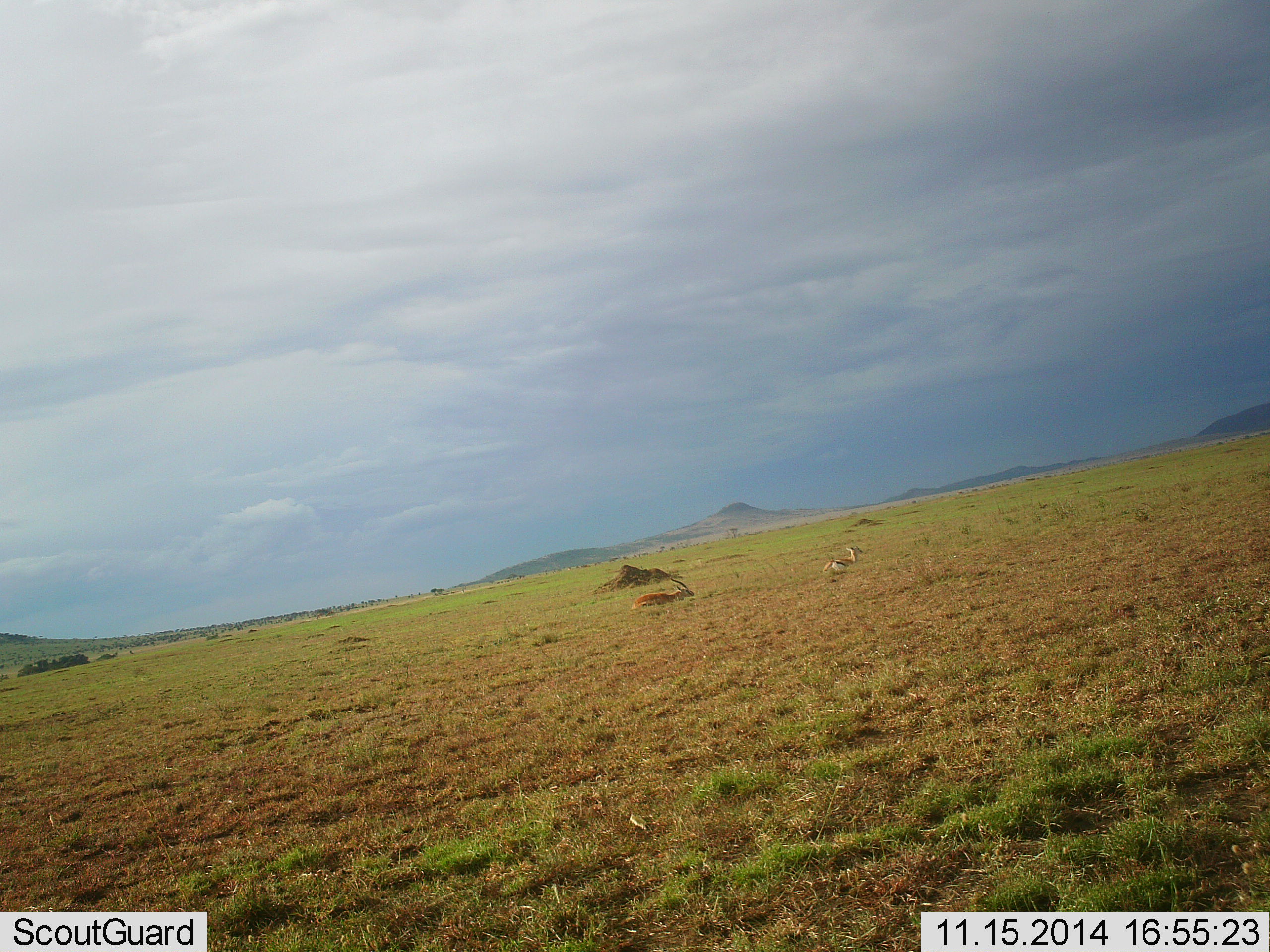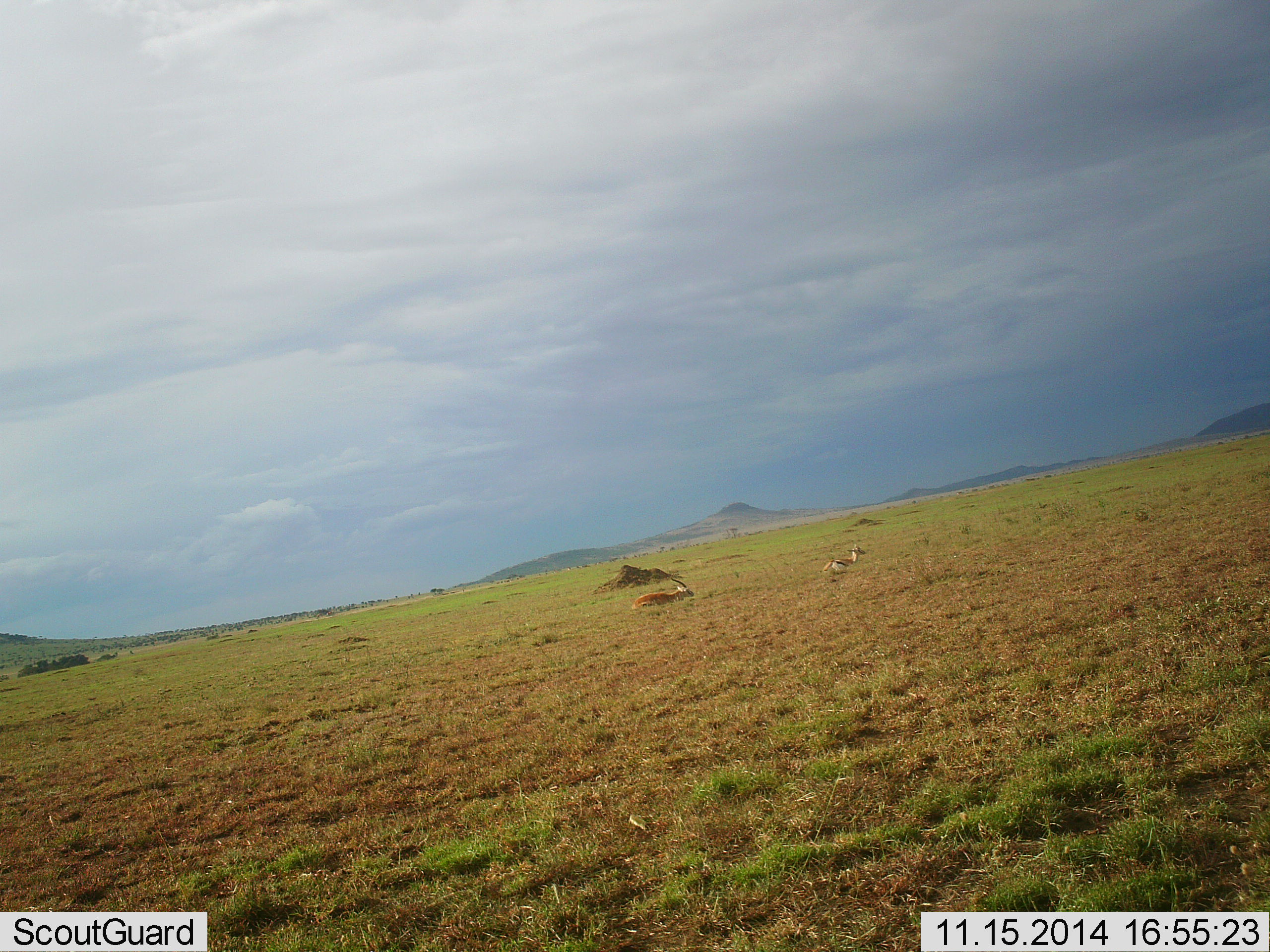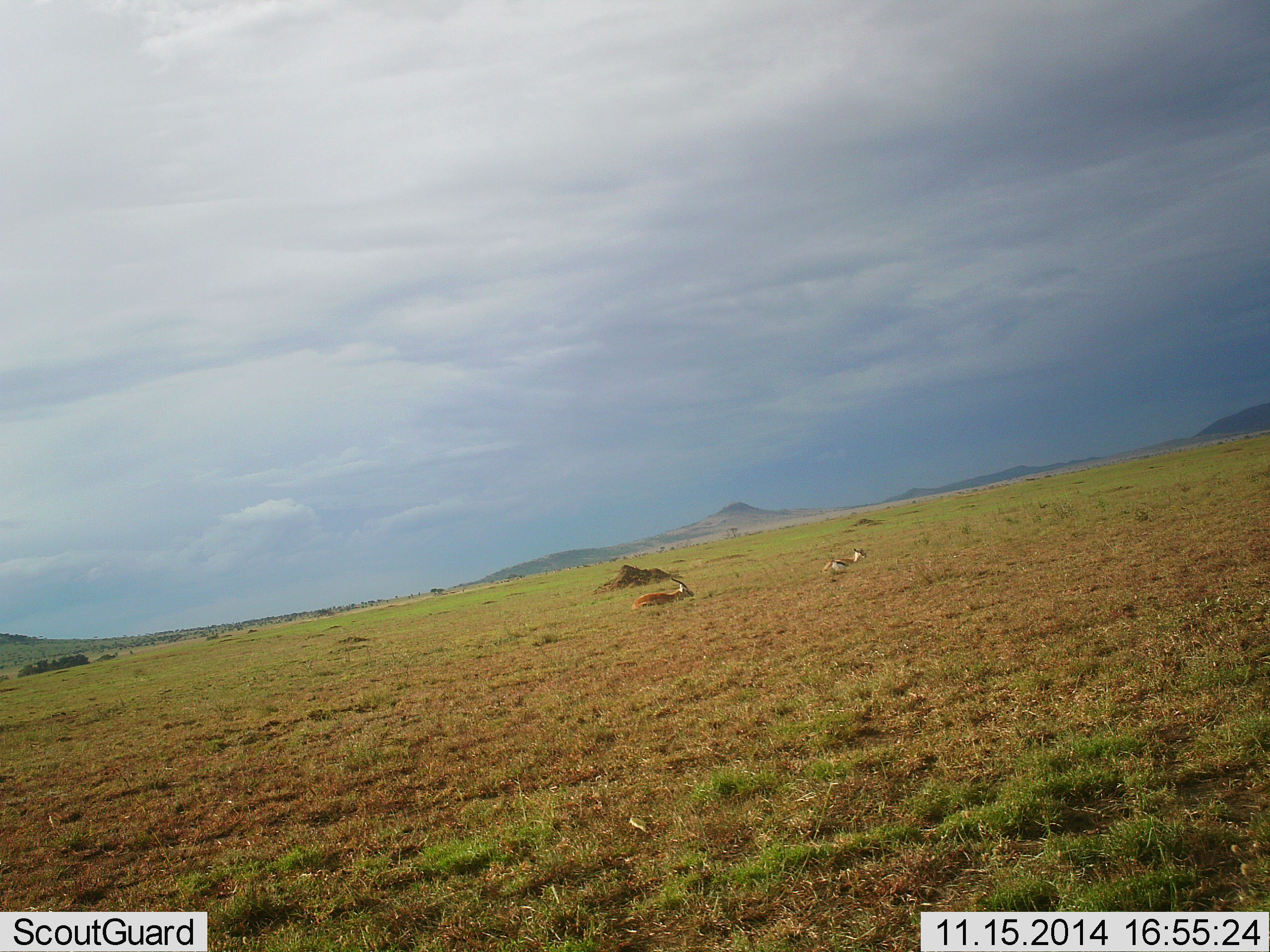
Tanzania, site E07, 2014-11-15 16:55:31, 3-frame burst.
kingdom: Animalia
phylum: Chordata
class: Mammalia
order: Artiodactyla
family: Bovidae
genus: Eudorcas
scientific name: Eudorcas thomsonii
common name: thomson's gazelle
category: gazellethomsons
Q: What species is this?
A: Gazellethomsons (thomson's gazelle) (Eudorcas thomsonii).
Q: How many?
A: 2.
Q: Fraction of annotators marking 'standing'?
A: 20%.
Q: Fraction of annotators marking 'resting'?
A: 70%.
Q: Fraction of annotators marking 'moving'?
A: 0%.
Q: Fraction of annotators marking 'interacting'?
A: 0%.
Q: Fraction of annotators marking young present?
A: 0%.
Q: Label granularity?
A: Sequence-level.